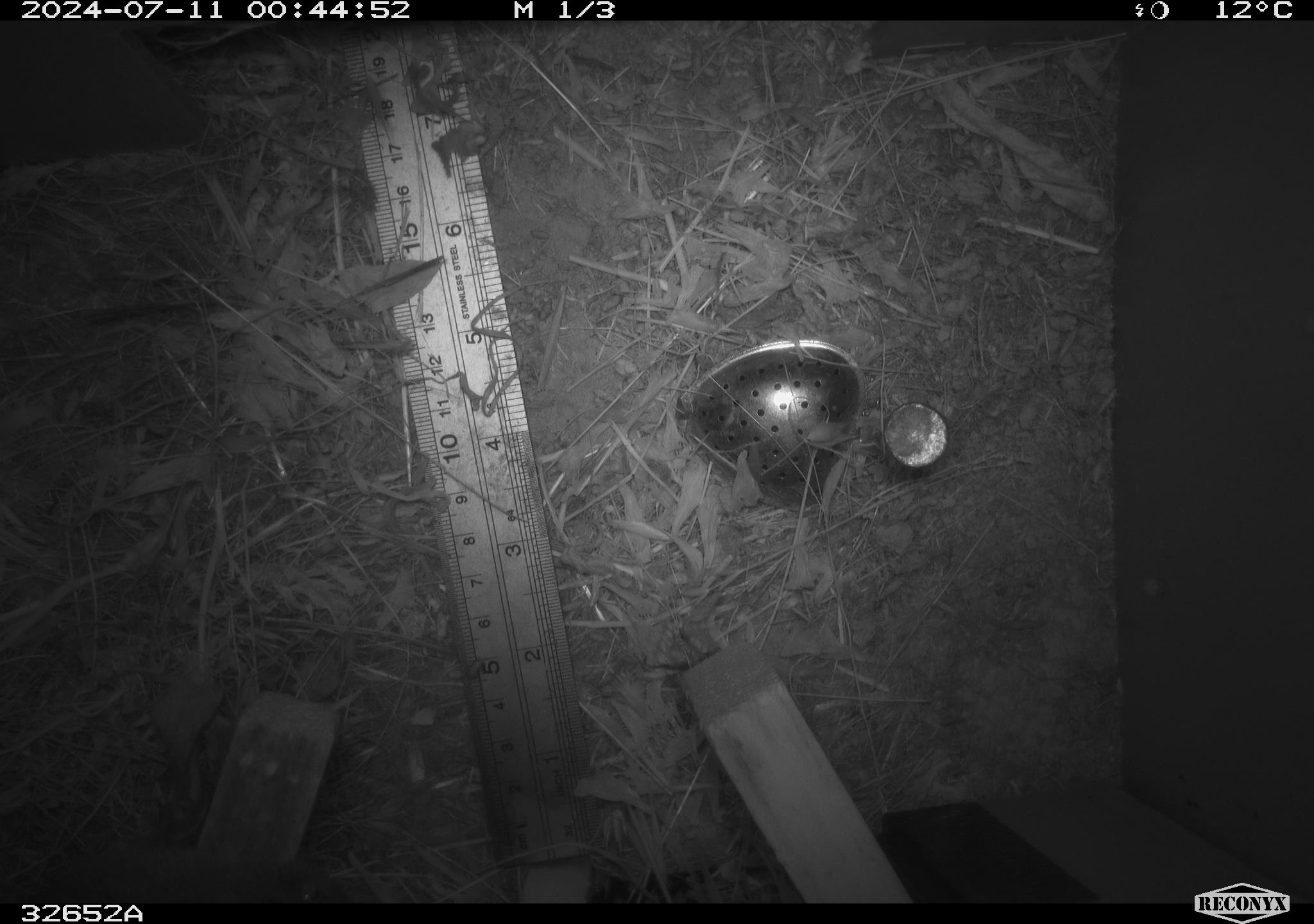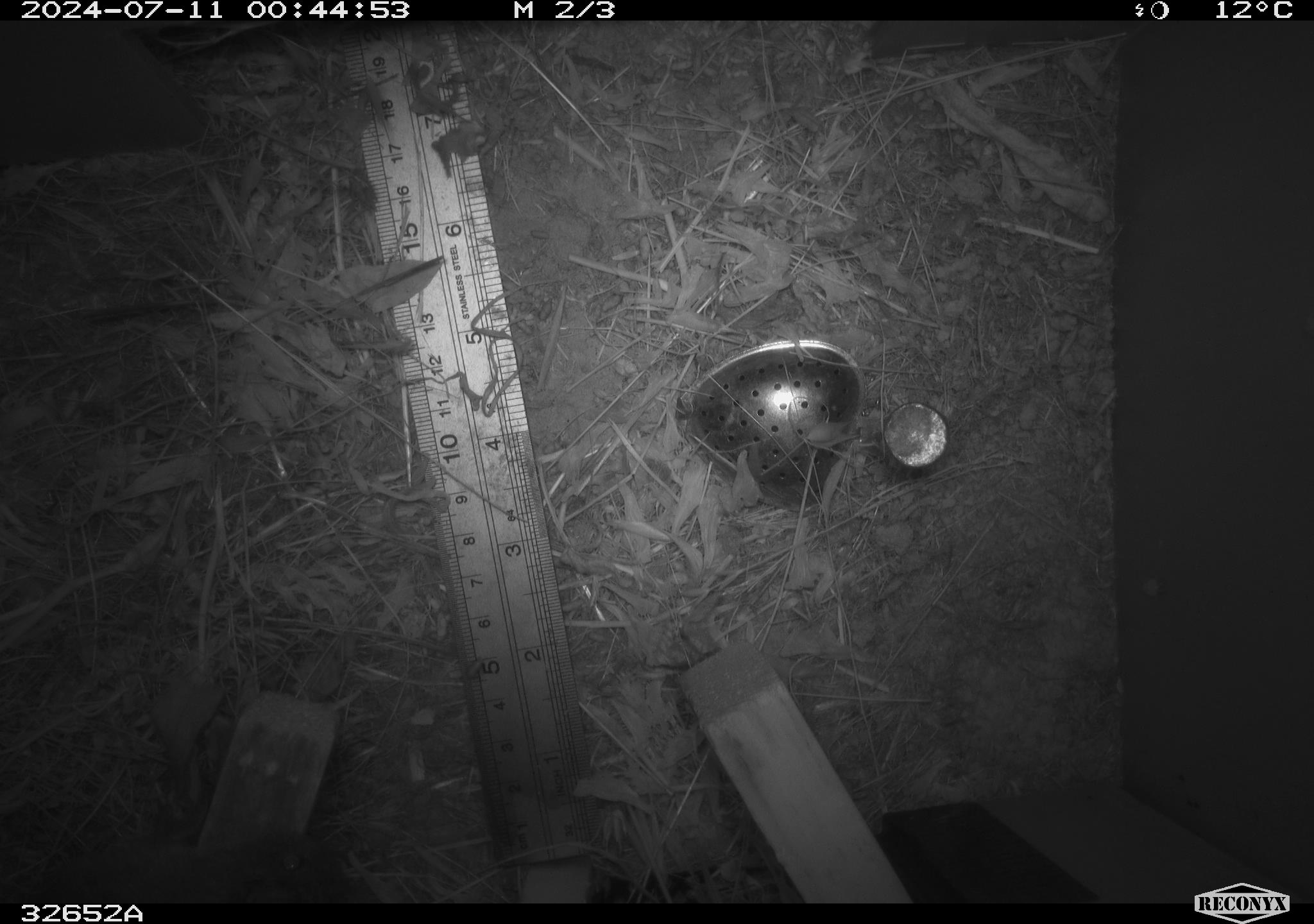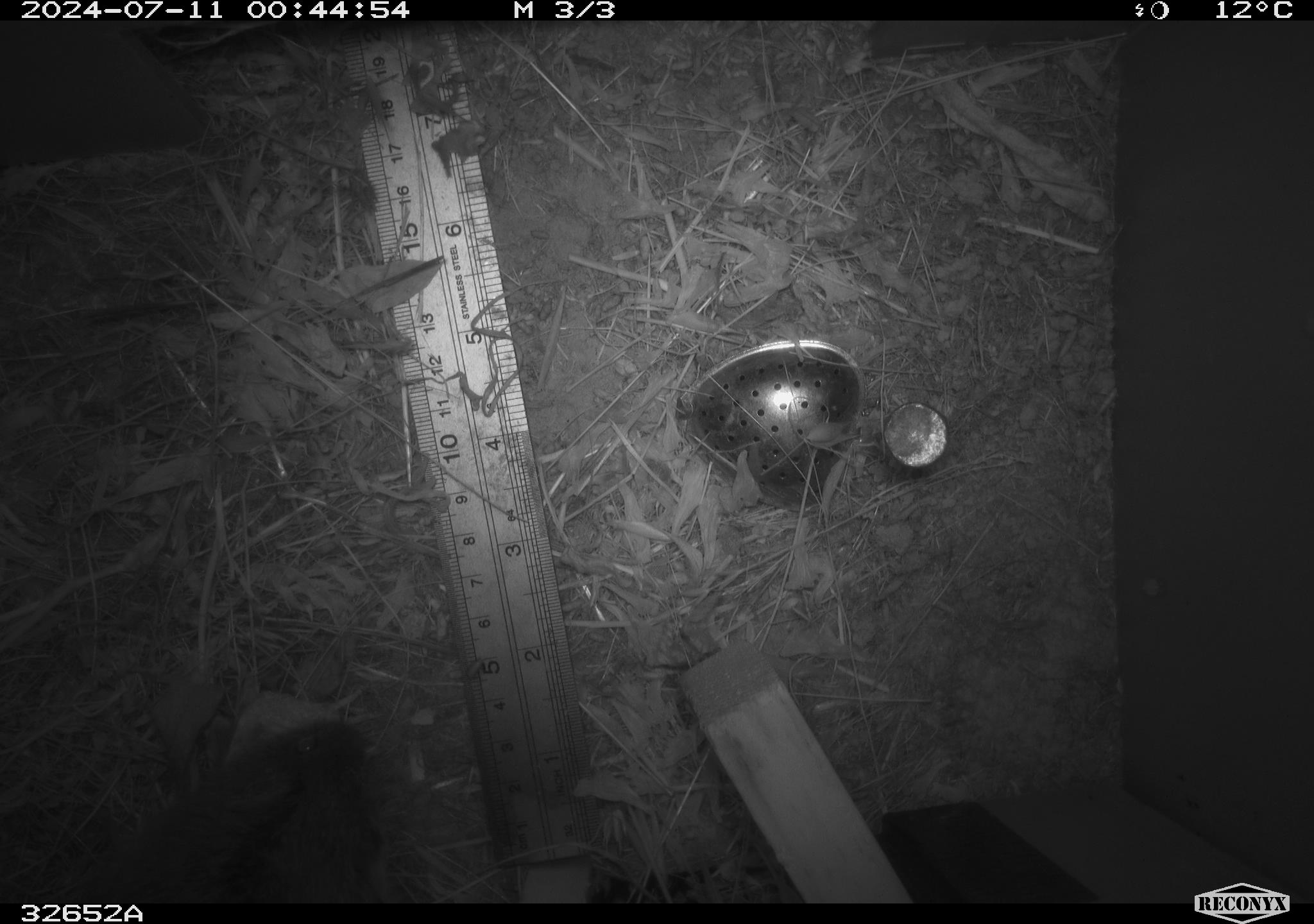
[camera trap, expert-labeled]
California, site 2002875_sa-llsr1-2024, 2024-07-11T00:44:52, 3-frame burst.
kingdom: Animalia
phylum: Chordata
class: Mammalia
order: Rodentia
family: Cricetidae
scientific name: Arvicolinae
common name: voles, lemmings, and muskrats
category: arvicolinae subfamily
Arvicolinae subfamily (voles, lemmings, and muskrats) (Arvicolinae).